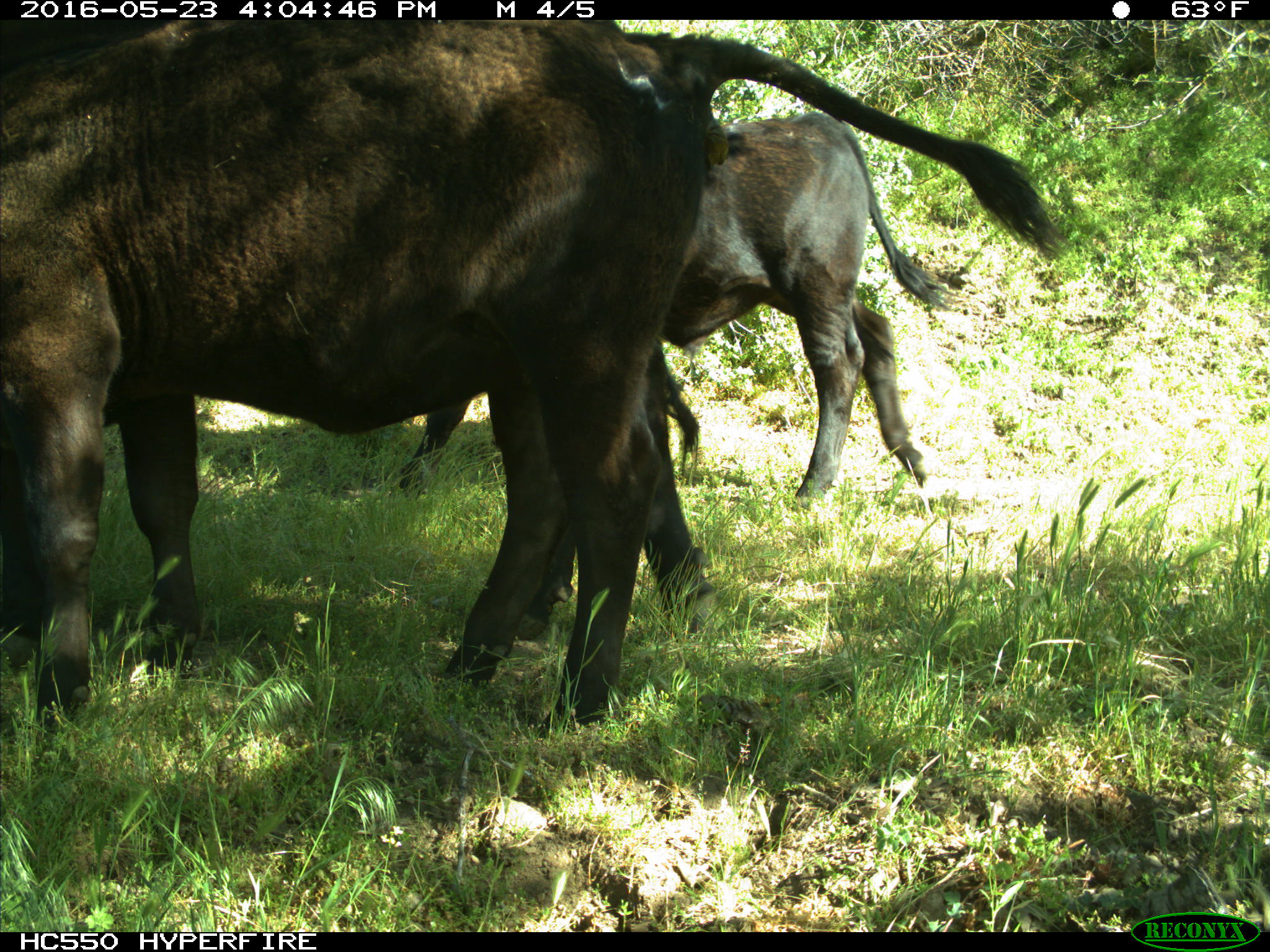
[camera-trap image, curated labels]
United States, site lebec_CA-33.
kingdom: Animalia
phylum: Chordata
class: Mammalia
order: Artiodactyla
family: Bovidae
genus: Bos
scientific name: Bos taurus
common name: domestic cow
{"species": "Bos taurus (domestic cow)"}